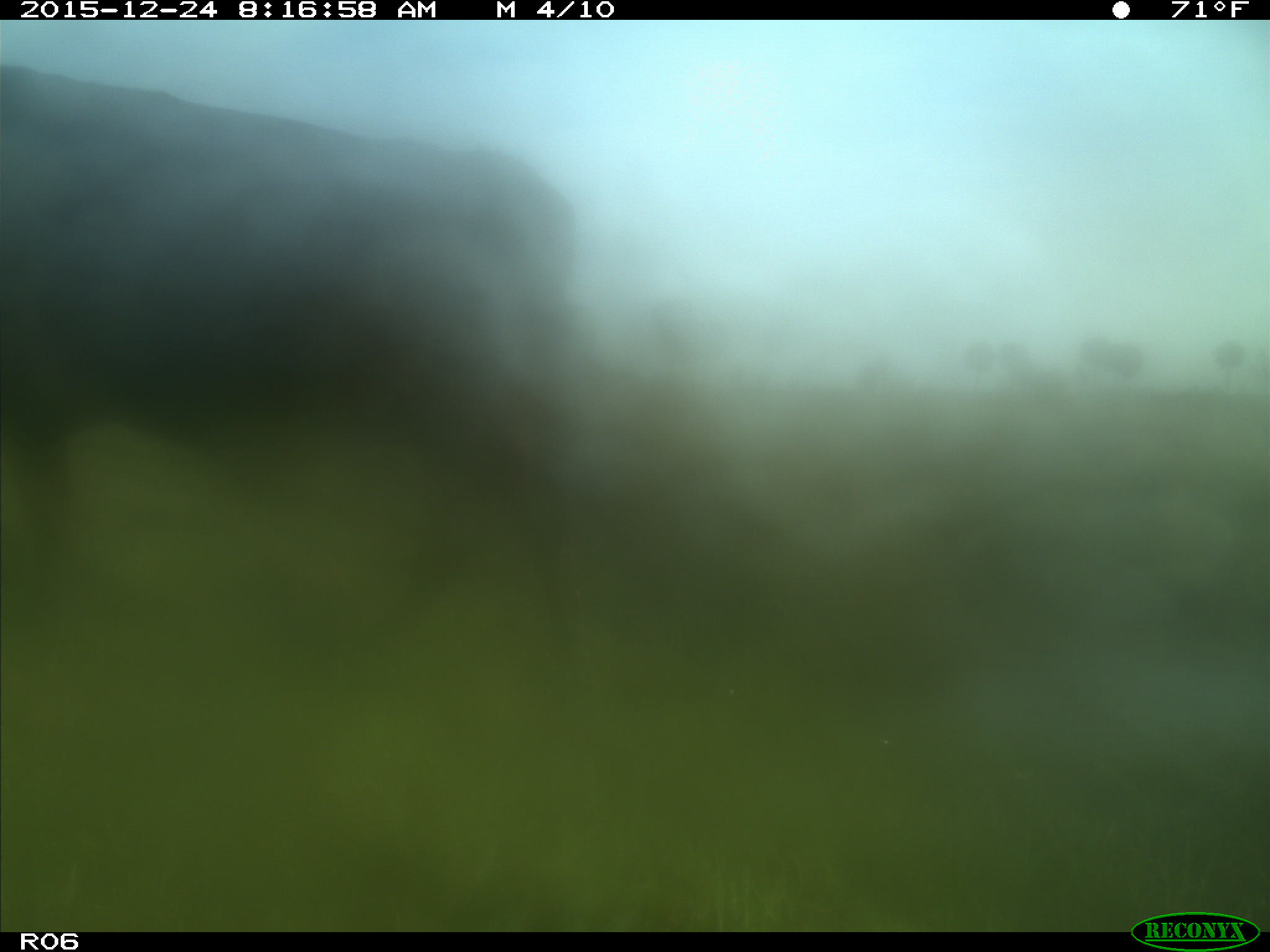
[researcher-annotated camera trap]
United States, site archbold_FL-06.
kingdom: Animalia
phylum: Chordata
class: Mammalia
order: Artiodactyla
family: Bovidae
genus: Bos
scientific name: Bos taurus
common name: domestic cow